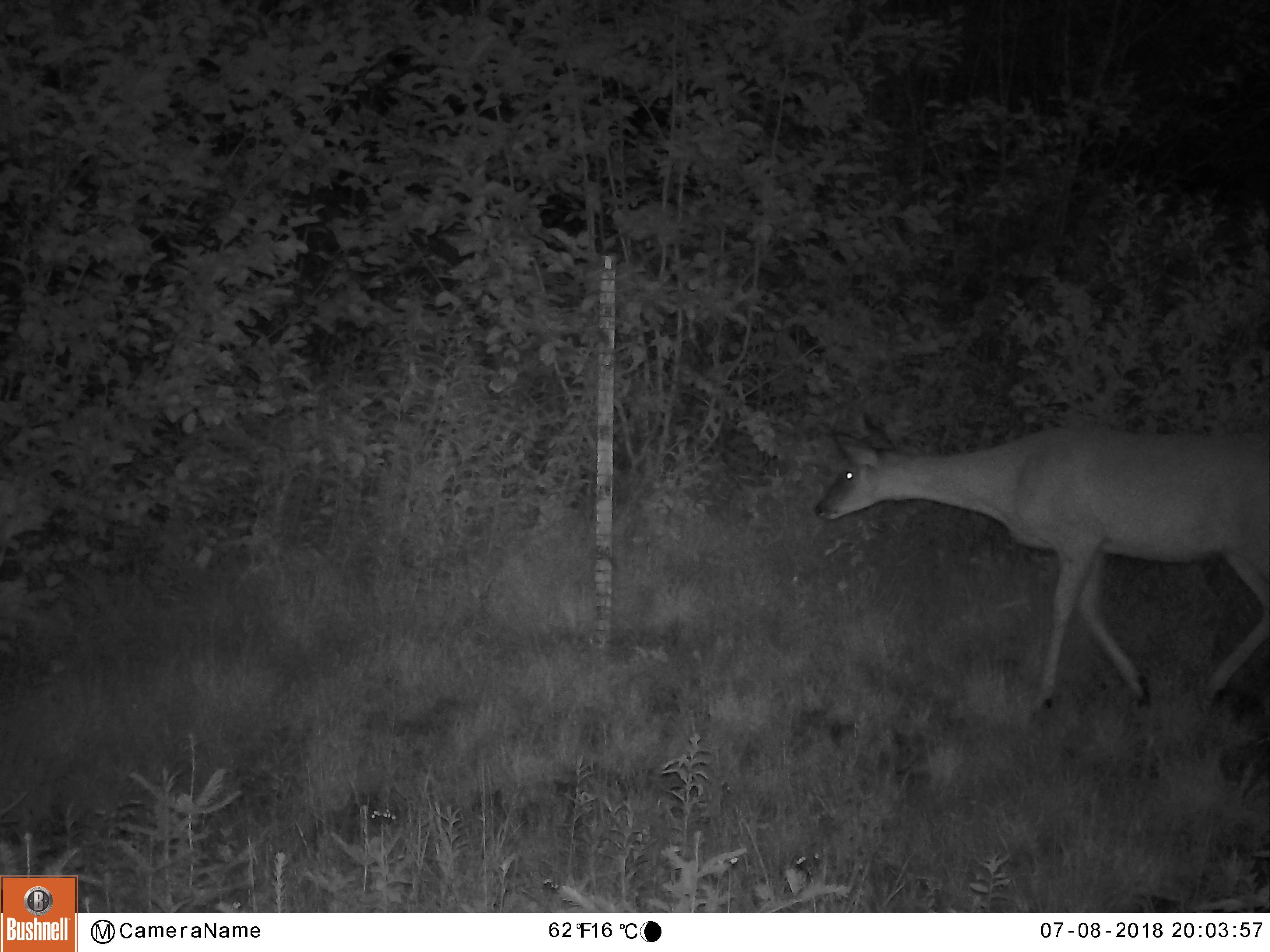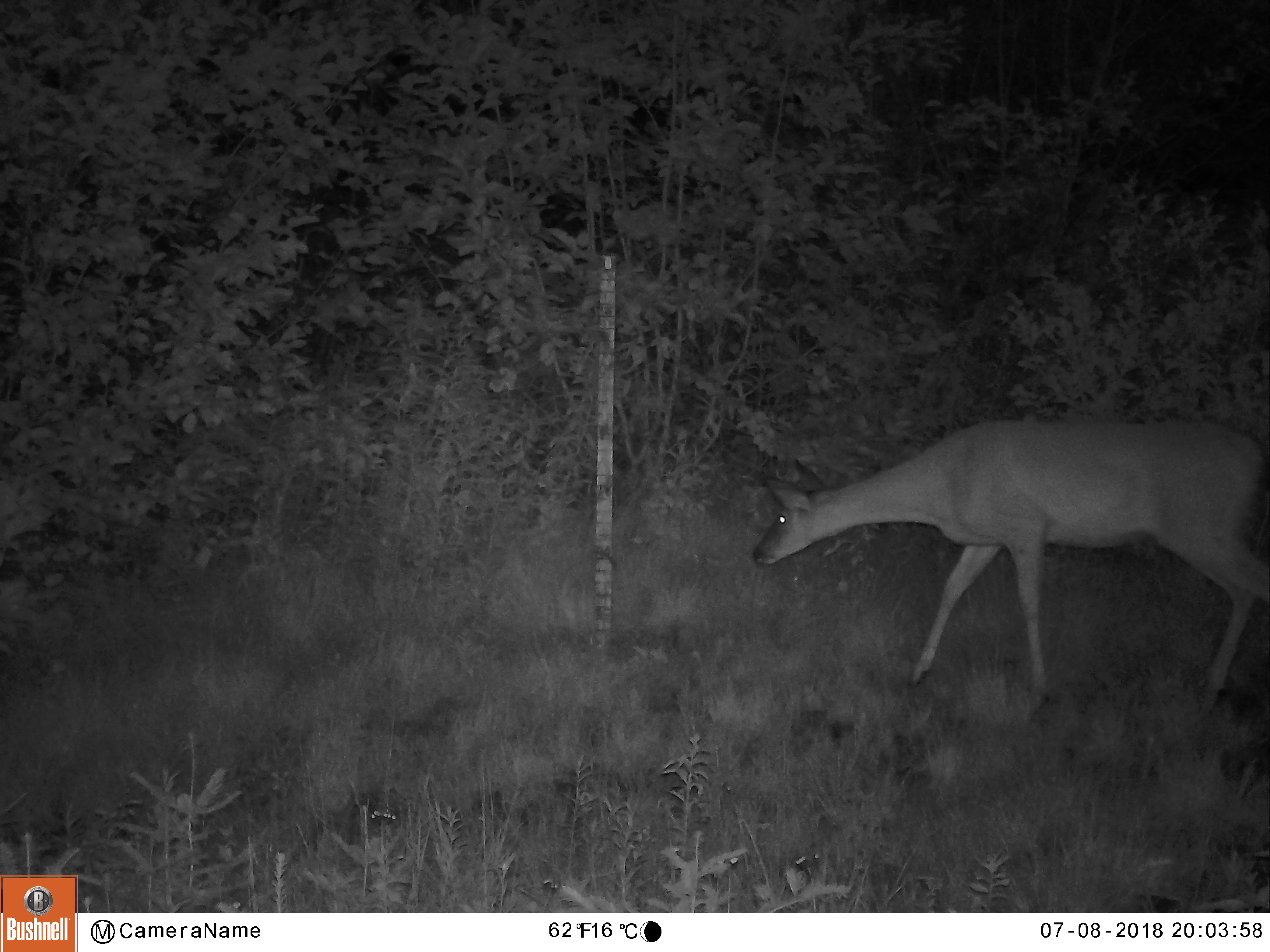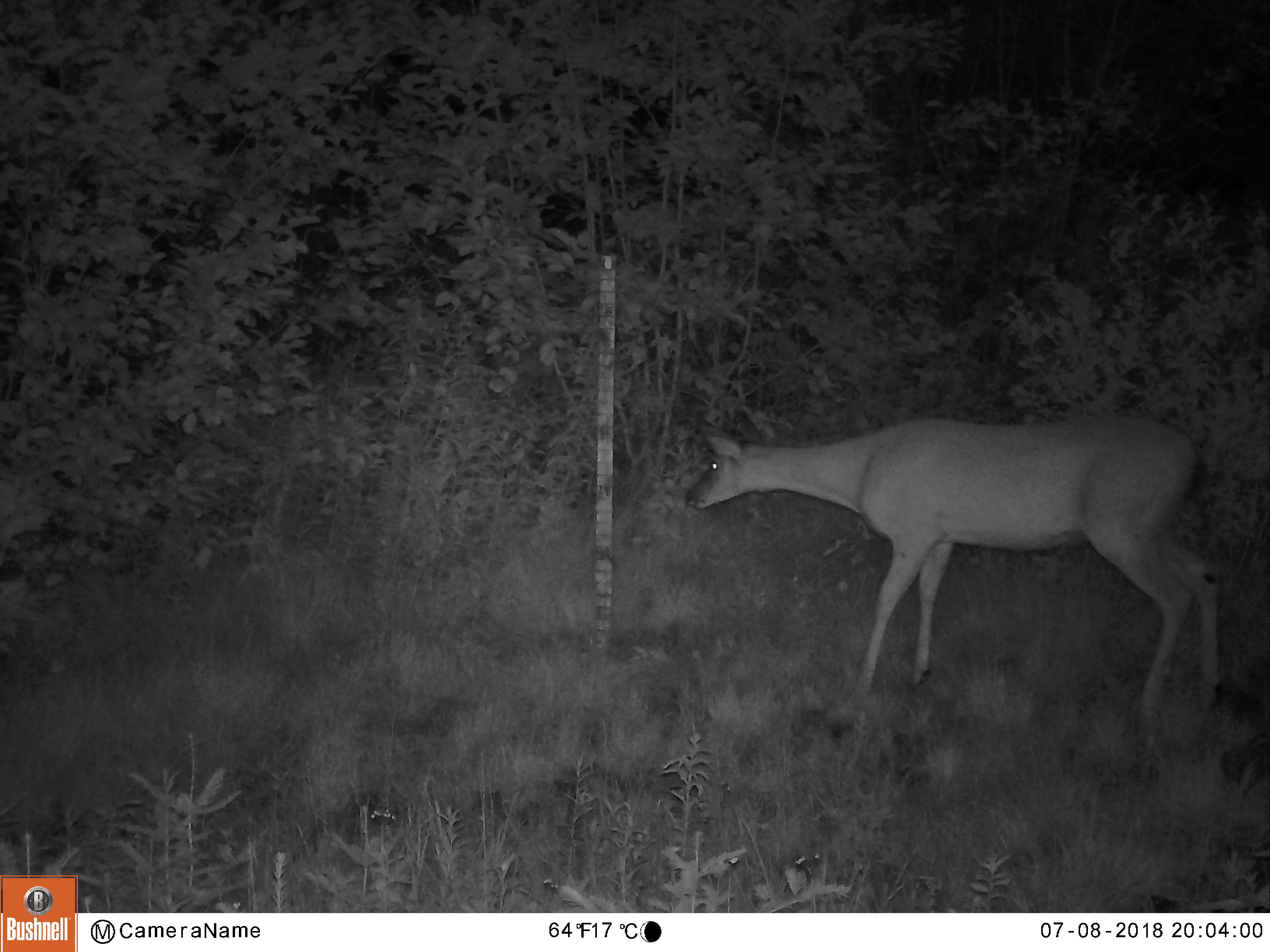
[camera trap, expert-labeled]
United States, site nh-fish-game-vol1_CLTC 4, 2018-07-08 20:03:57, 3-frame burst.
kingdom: Animalia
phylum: Chordata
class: Mammalia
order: Artiodactyla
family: Cervidae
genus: Odocoileus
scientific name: Odocoileus virginianus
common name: white-tailed deer